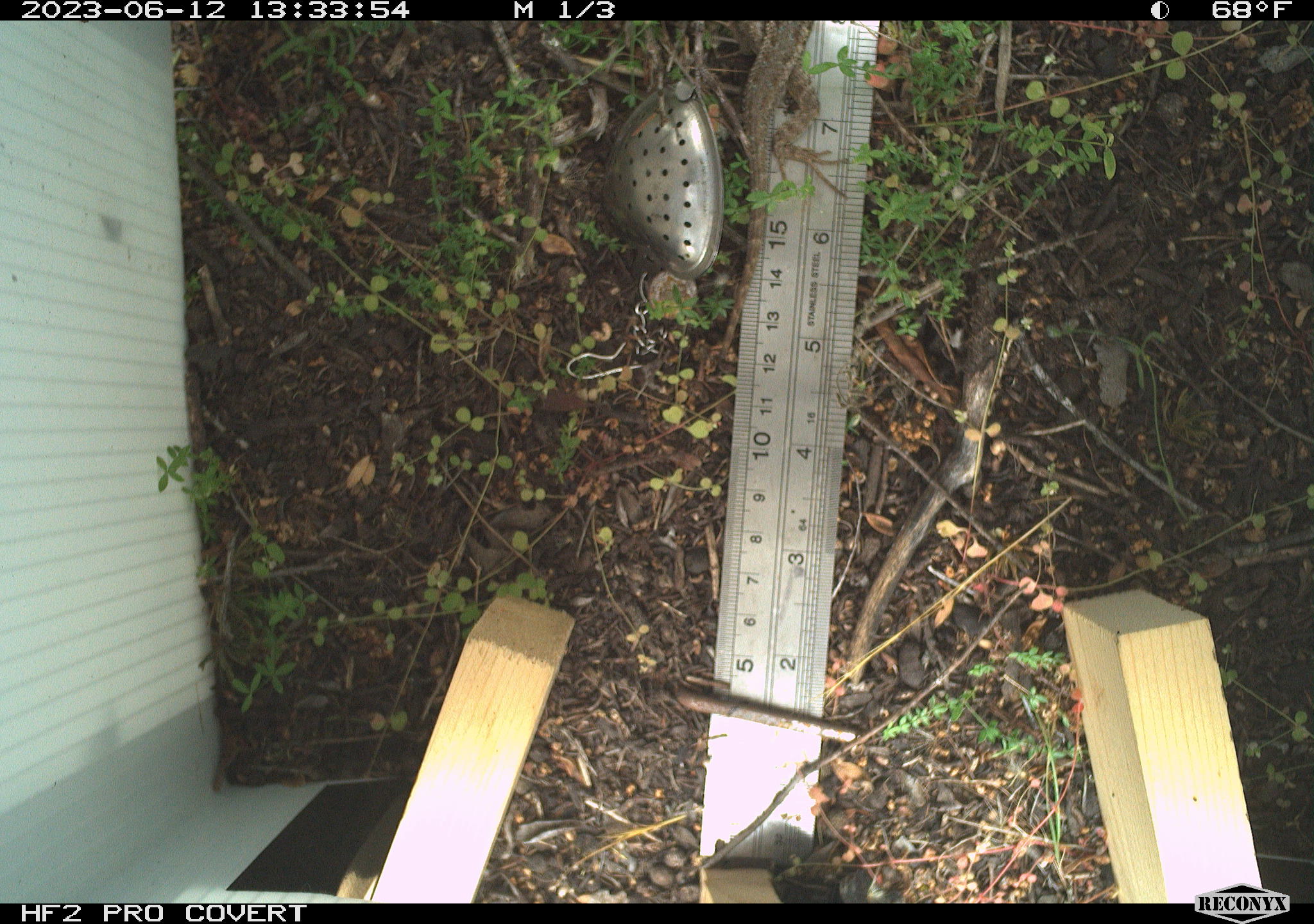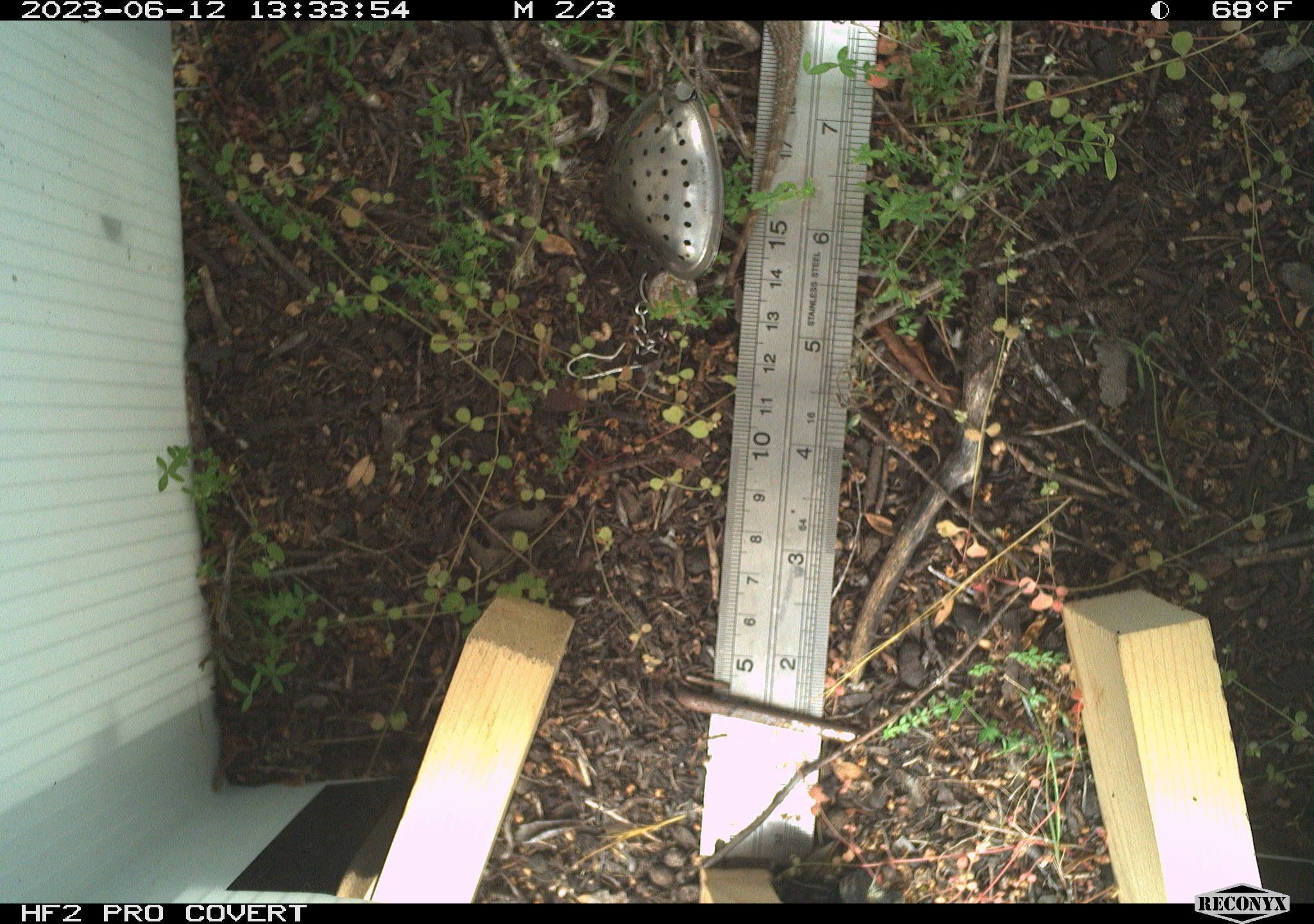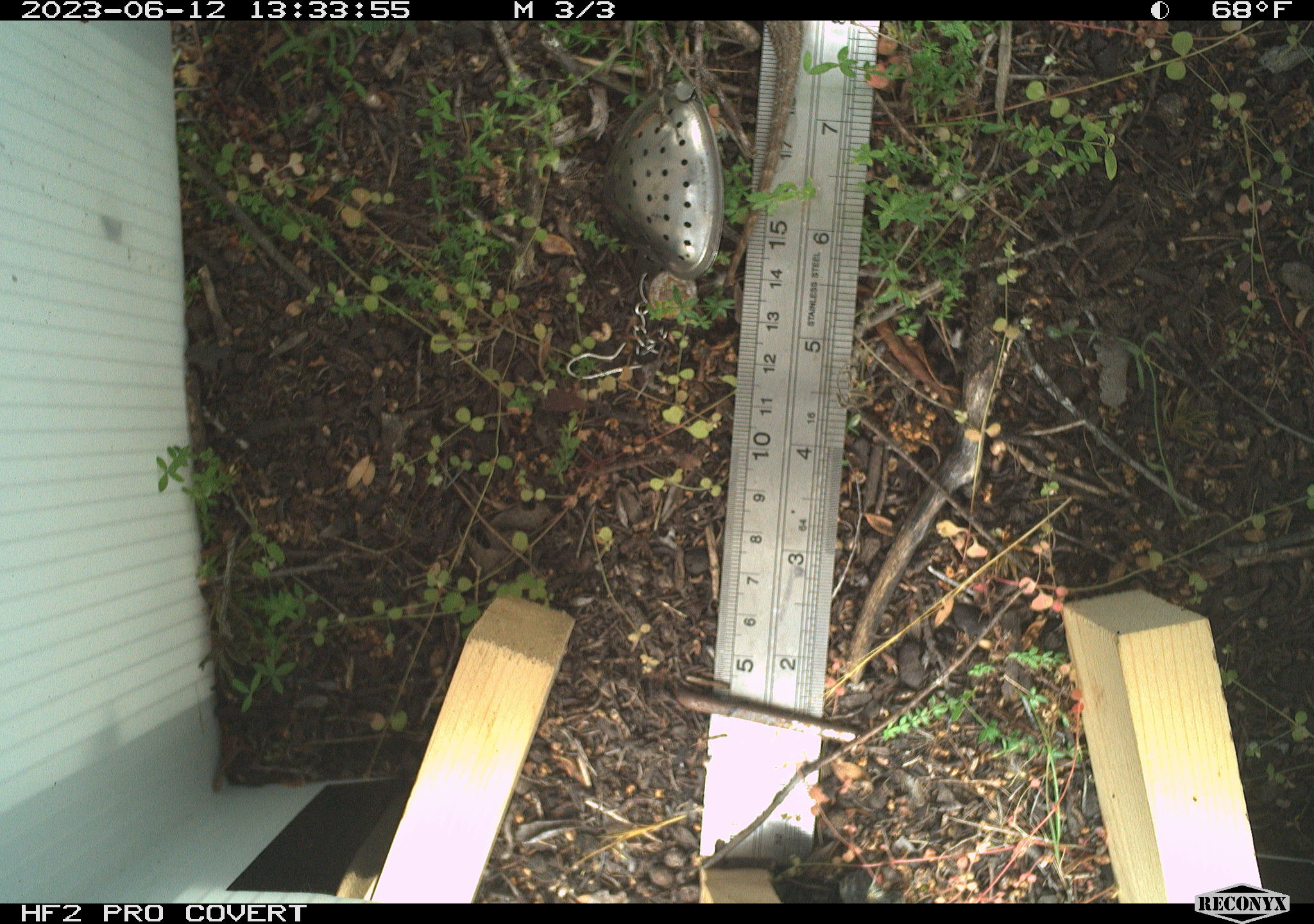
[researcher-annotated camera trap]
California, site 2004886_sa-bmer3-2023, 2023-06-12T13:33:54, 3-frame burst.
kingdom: Animalia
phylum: Chordata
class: Reptilia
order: Squamata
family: Phrynosomatidae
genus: Uta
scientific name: Uta stansburiana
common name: common side-blotched lizard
Common side-blotched lizard (Uta stansburiana).